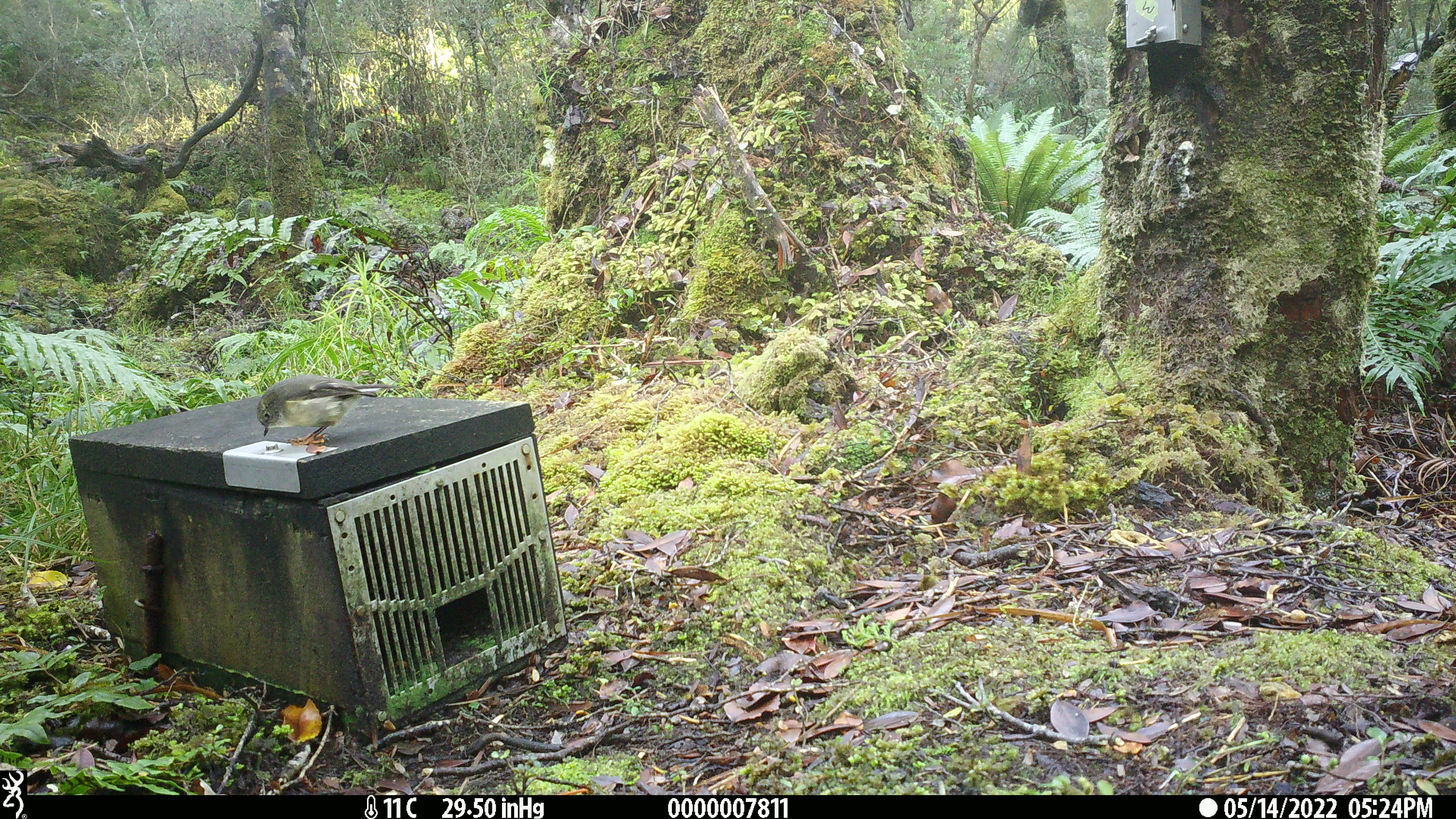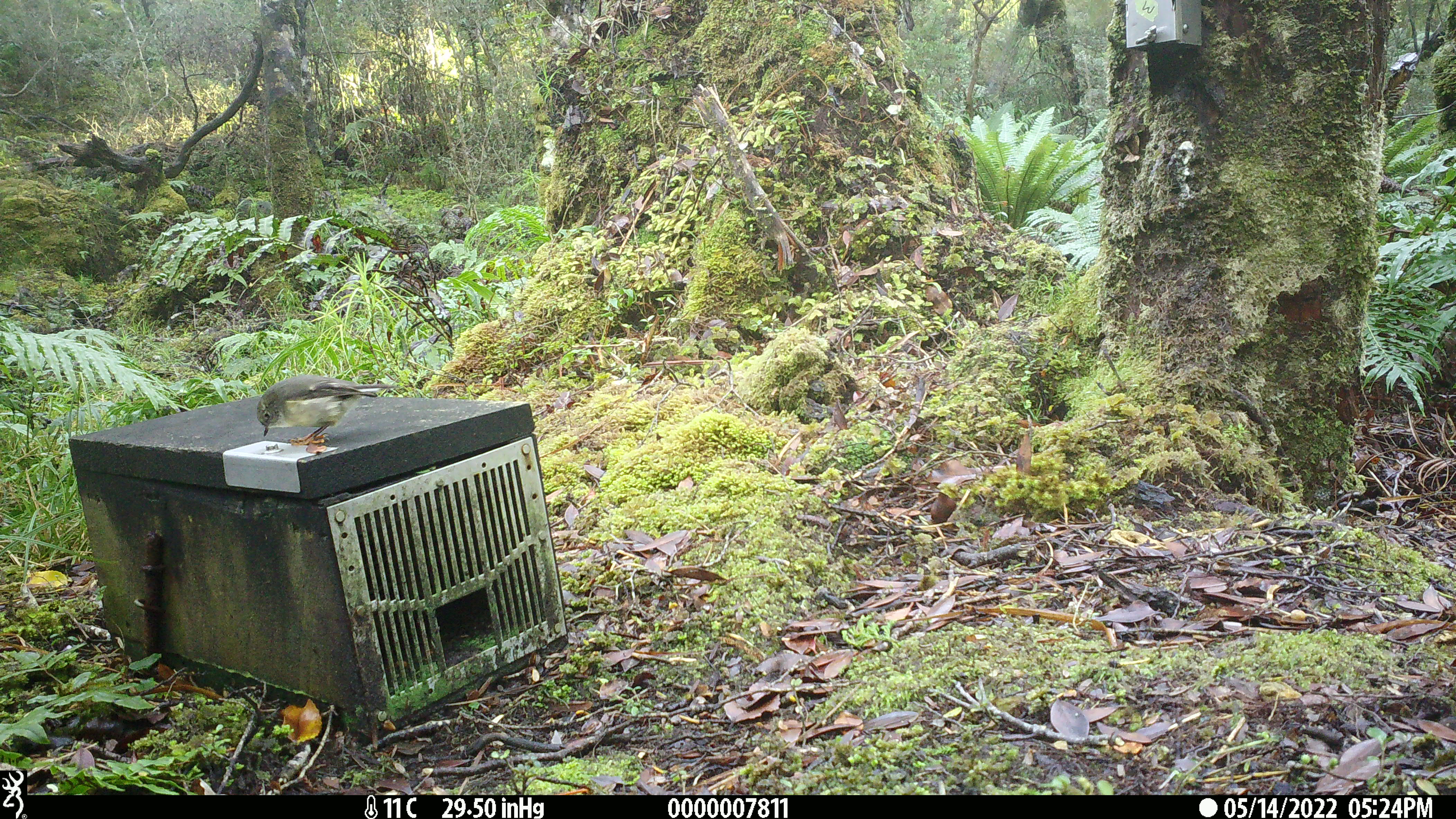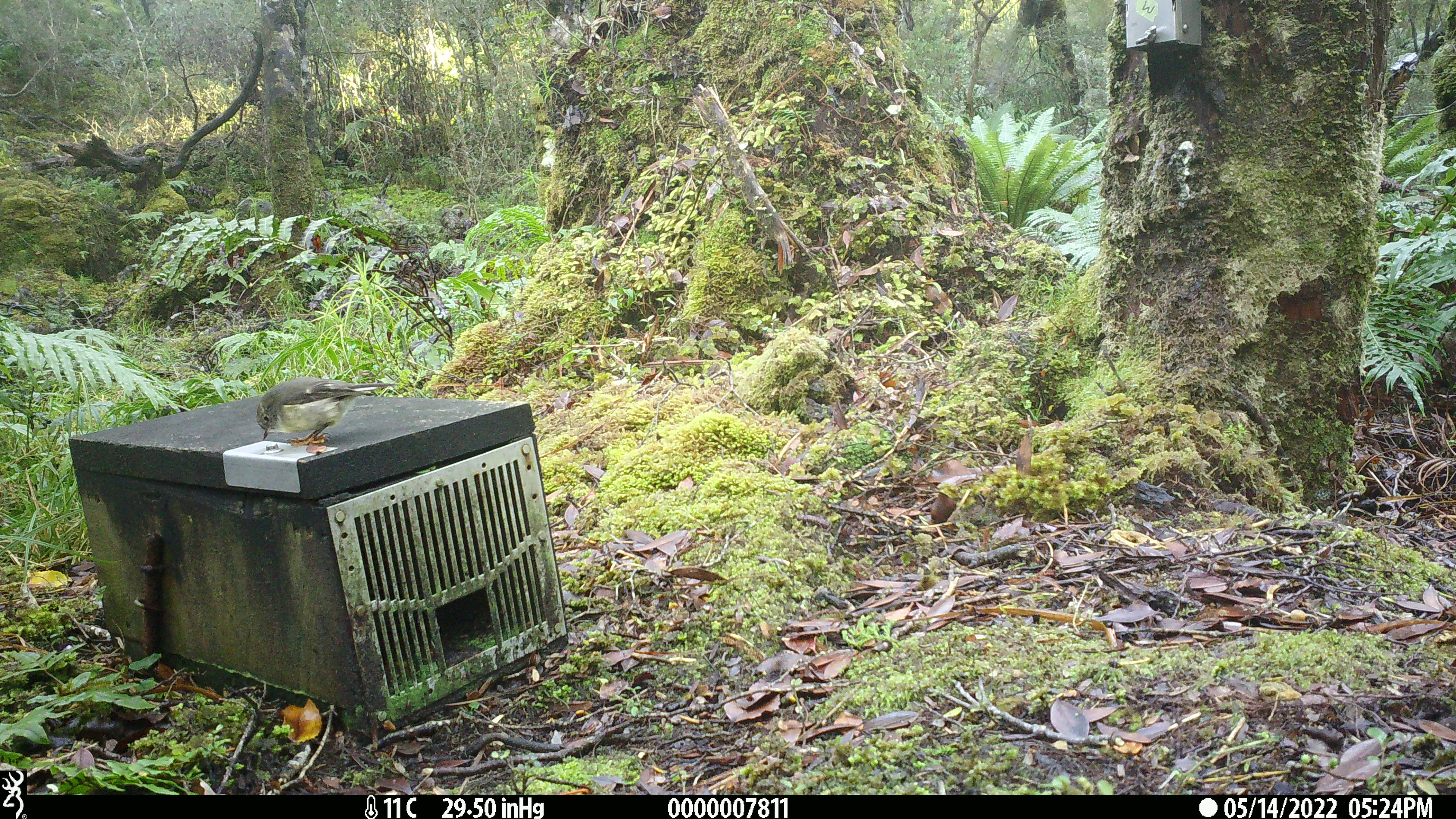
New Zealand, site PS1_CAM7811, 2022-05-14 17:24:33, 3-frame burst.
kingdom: Animalia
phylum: Chordata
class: Aves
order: Passeriformes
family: Petroicidae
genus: Petroica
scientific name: Petroica macrocephala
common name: tomtit